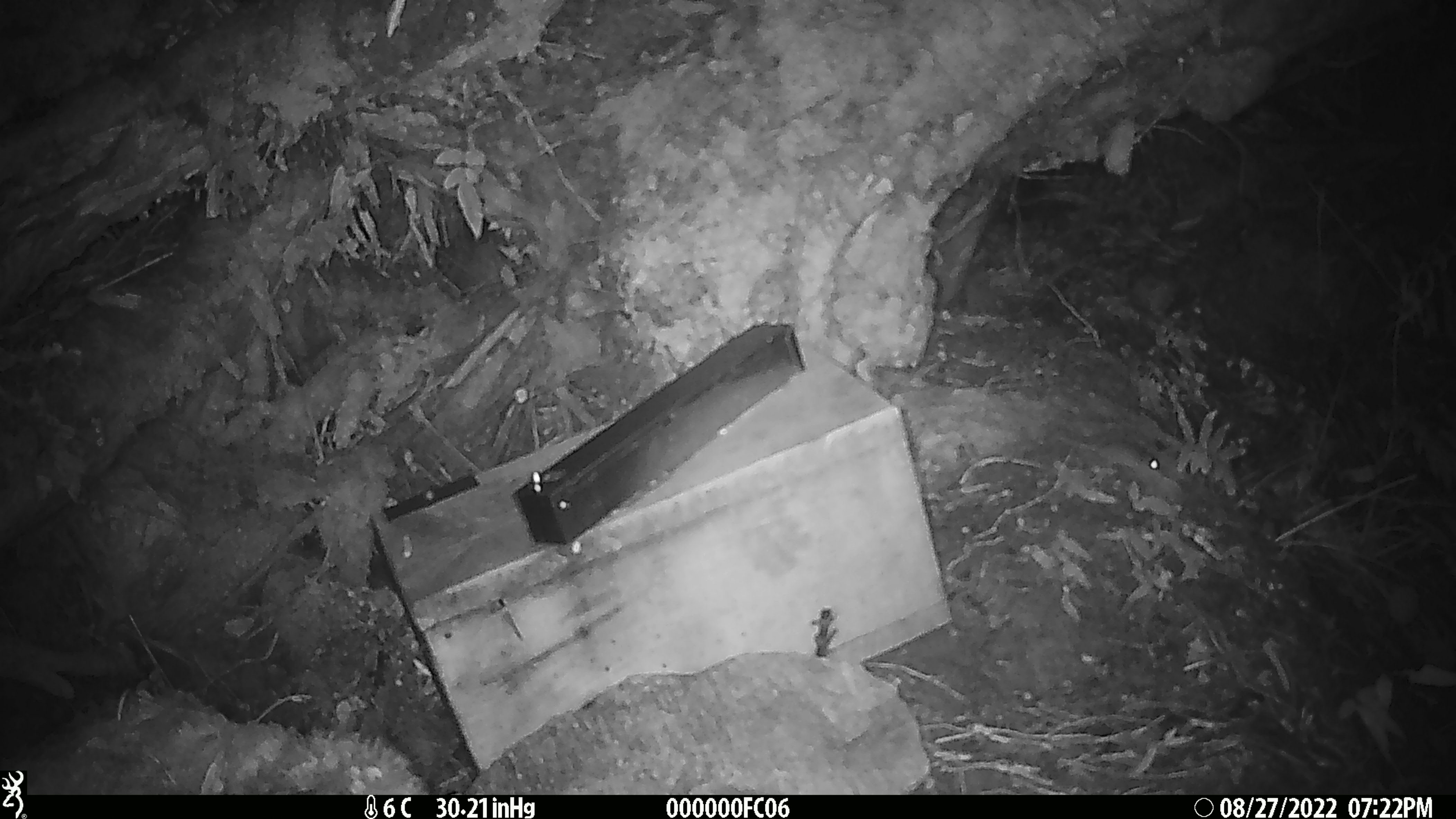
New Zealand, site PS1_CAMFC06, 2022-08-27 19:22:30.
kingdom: Animalia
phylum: Chordata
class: Mammalia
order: Rodentia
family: Muridae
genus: Mus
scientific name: Mus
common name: mouse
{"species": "mouse (Mus)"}